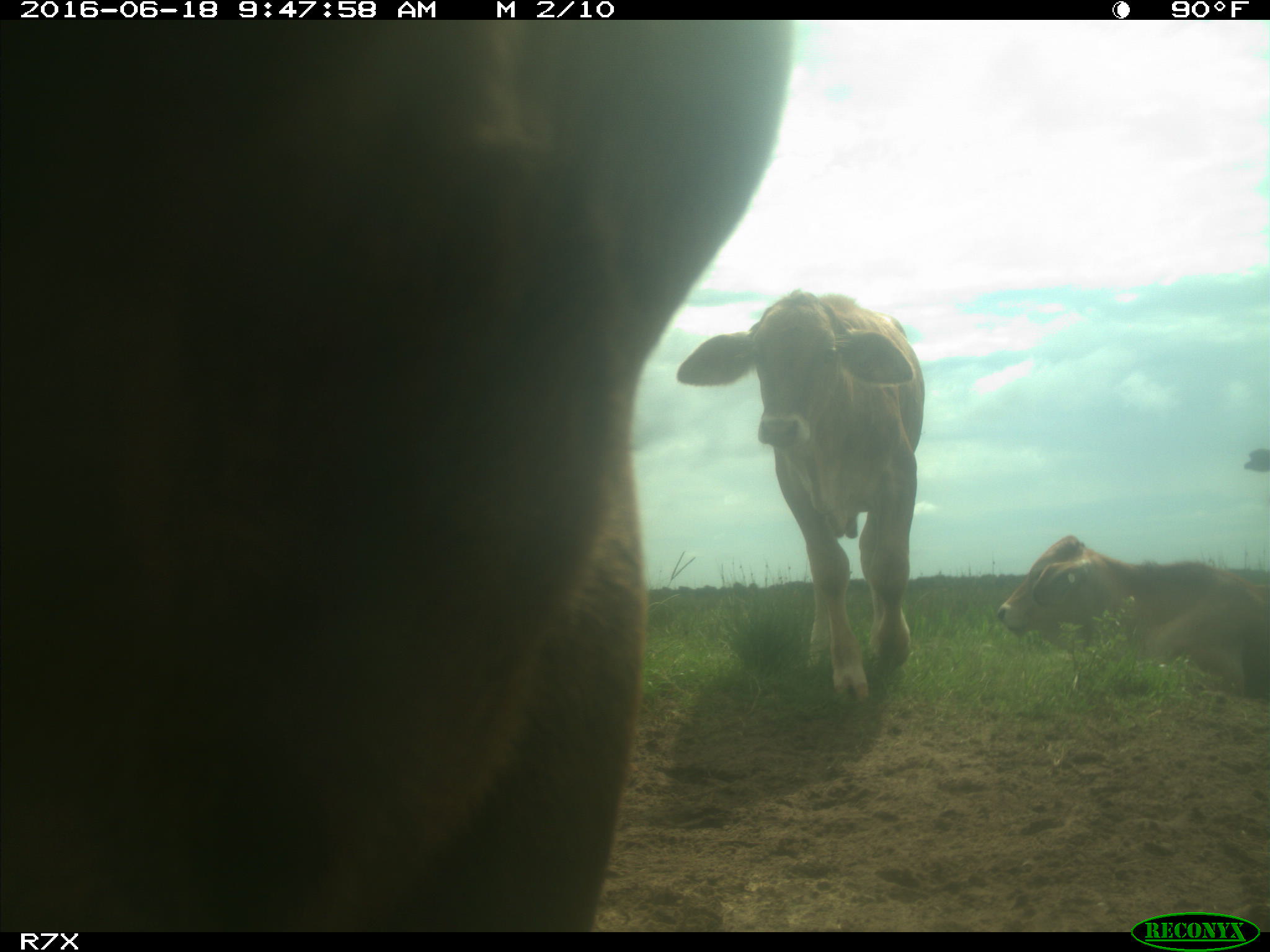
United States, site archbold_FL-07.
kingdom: Animalia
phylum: Chordata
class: Mammalia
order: Artiodactyla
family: Bovidae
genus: Bos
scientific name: Bos taurus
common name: domestic cow